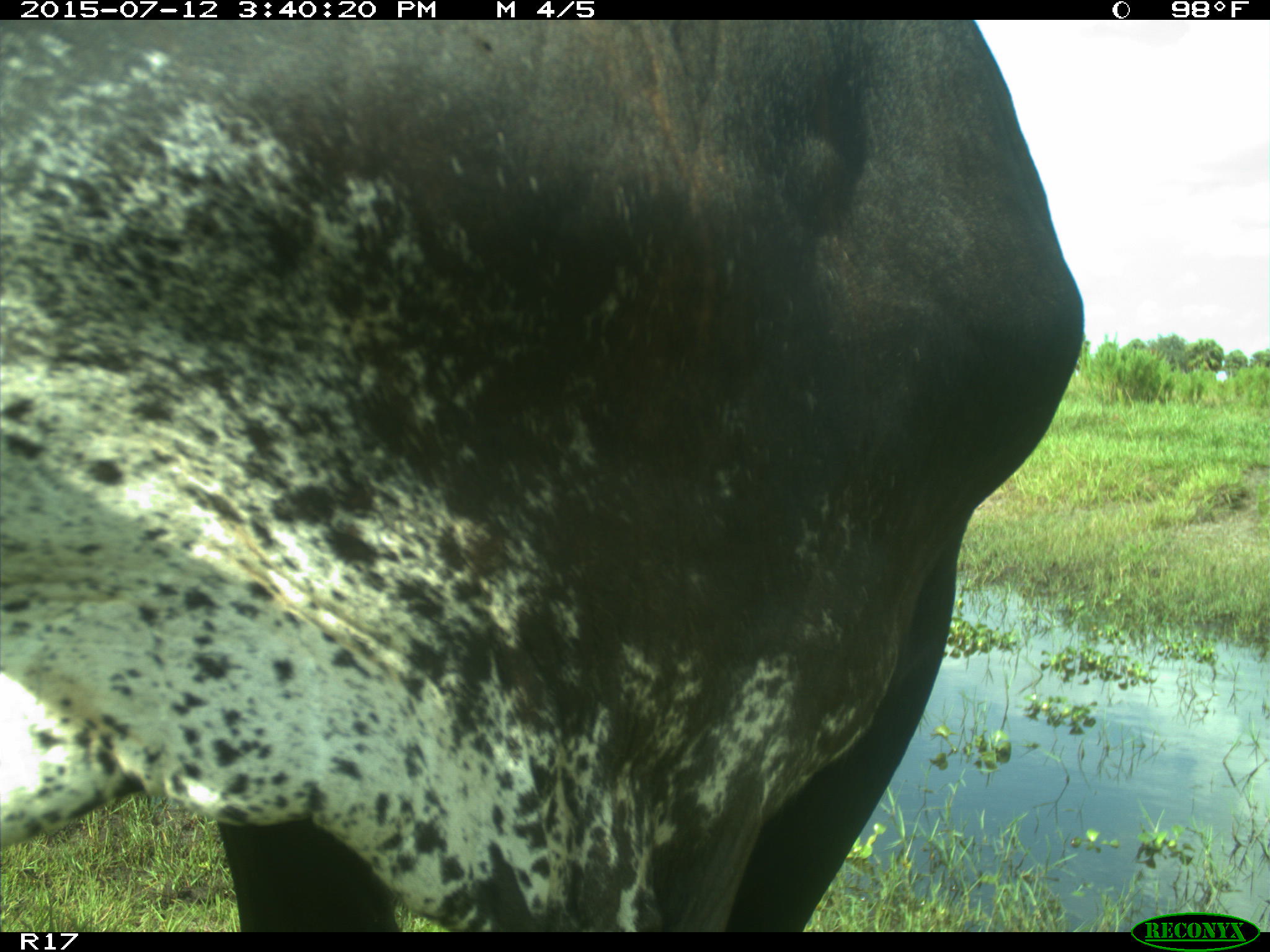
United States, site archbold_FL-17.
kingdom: Animalia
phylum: Chordata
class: Mammalia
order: Artiodactyla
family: Bovidae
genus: Bos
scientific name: Bos taurus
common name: domestic cow